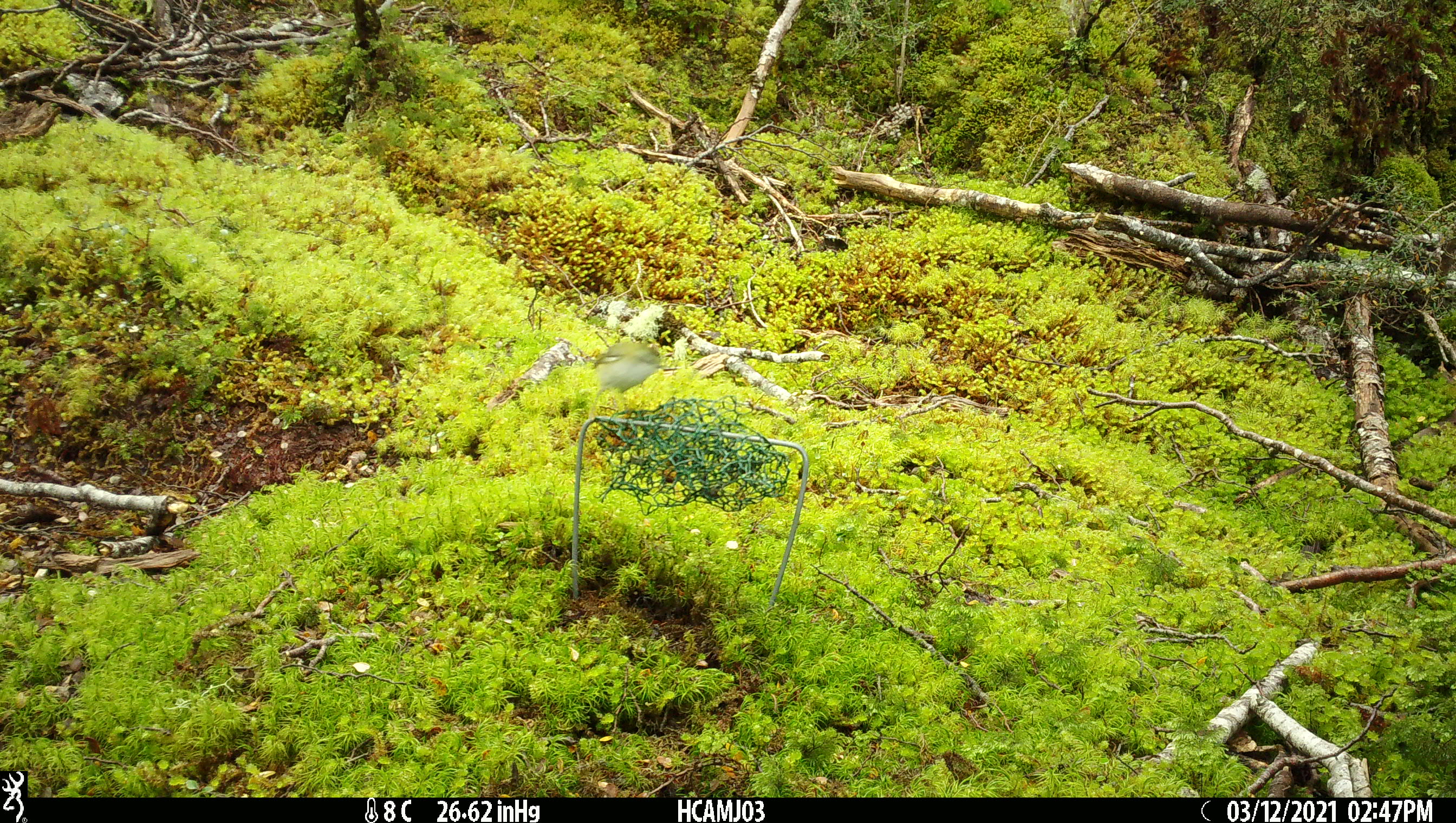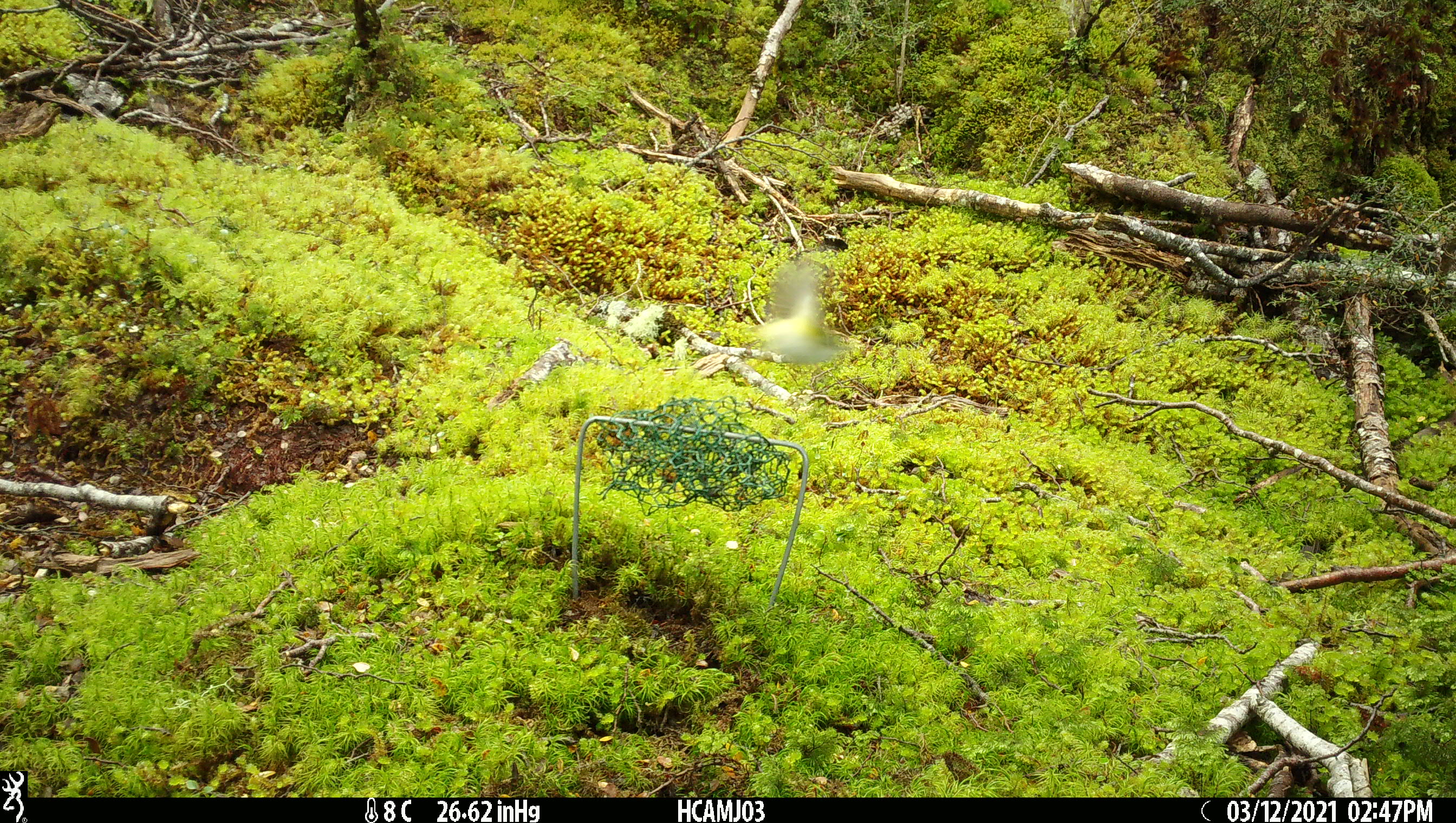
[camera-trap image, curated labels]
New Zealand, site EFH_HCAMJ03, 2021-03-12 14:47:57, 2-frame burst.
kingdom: Animalia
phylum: Chordata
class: Aves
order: Passeriformes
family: Acanthisittidae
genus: Acanthisitta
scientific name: Acanthisitta chloris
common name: rifleman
Rifleman (Acanthisitta chloris).